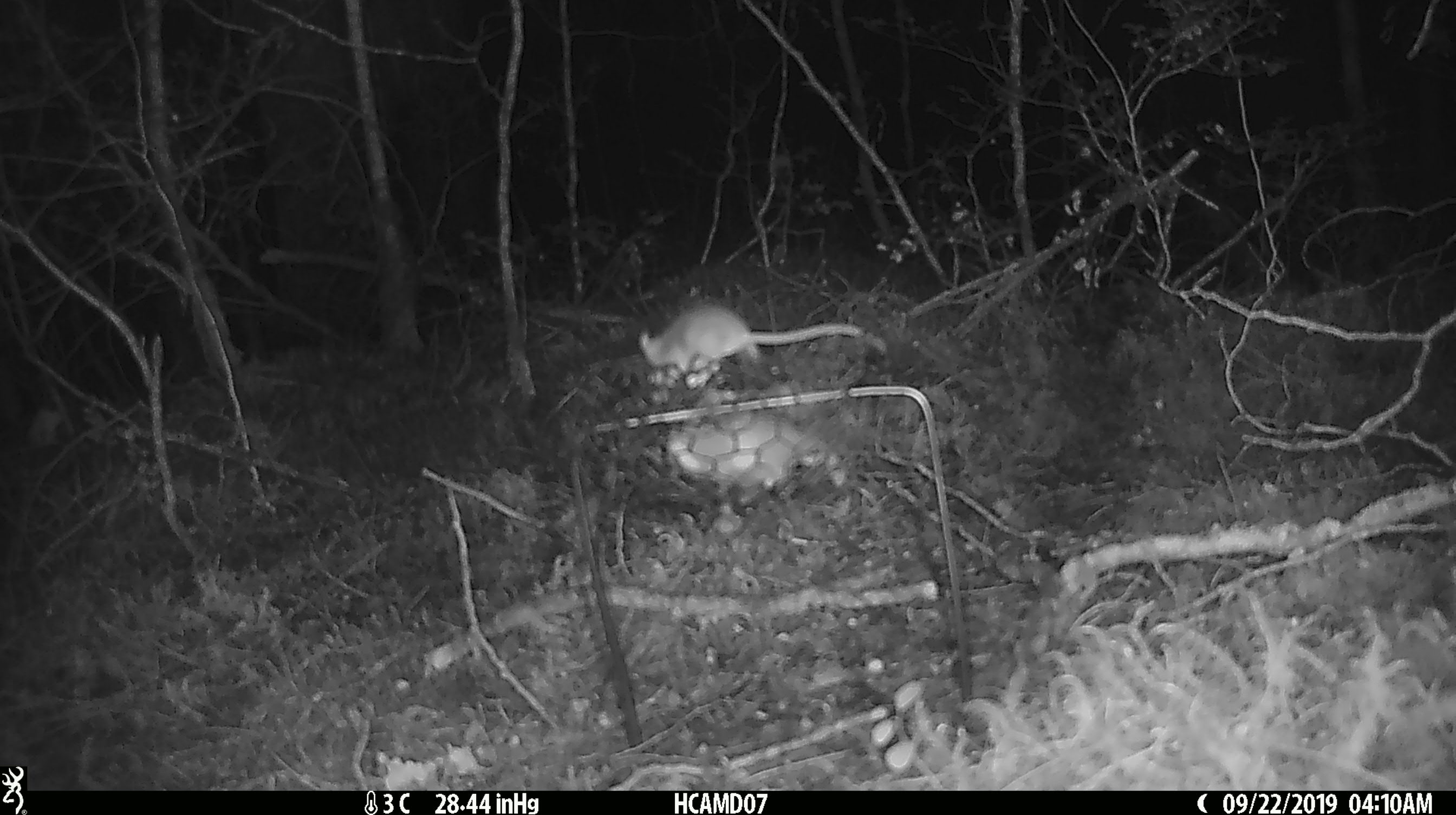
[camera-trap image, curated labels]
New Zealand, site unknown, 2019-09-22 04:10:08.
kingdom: Animalia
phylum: Chordata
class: Mammalia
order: Rodentia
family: Muridae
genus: Mus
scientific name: Mus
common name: mouse